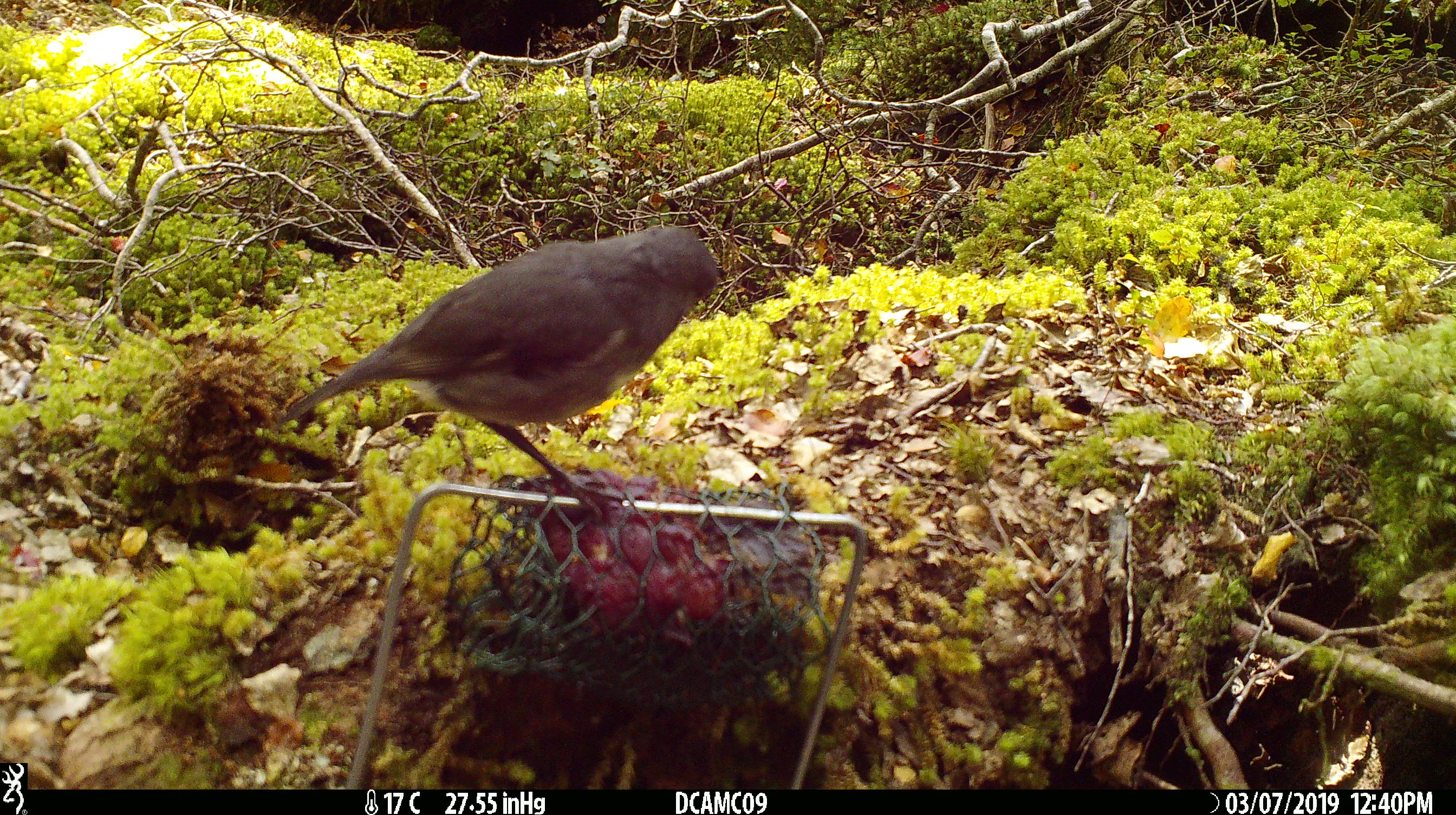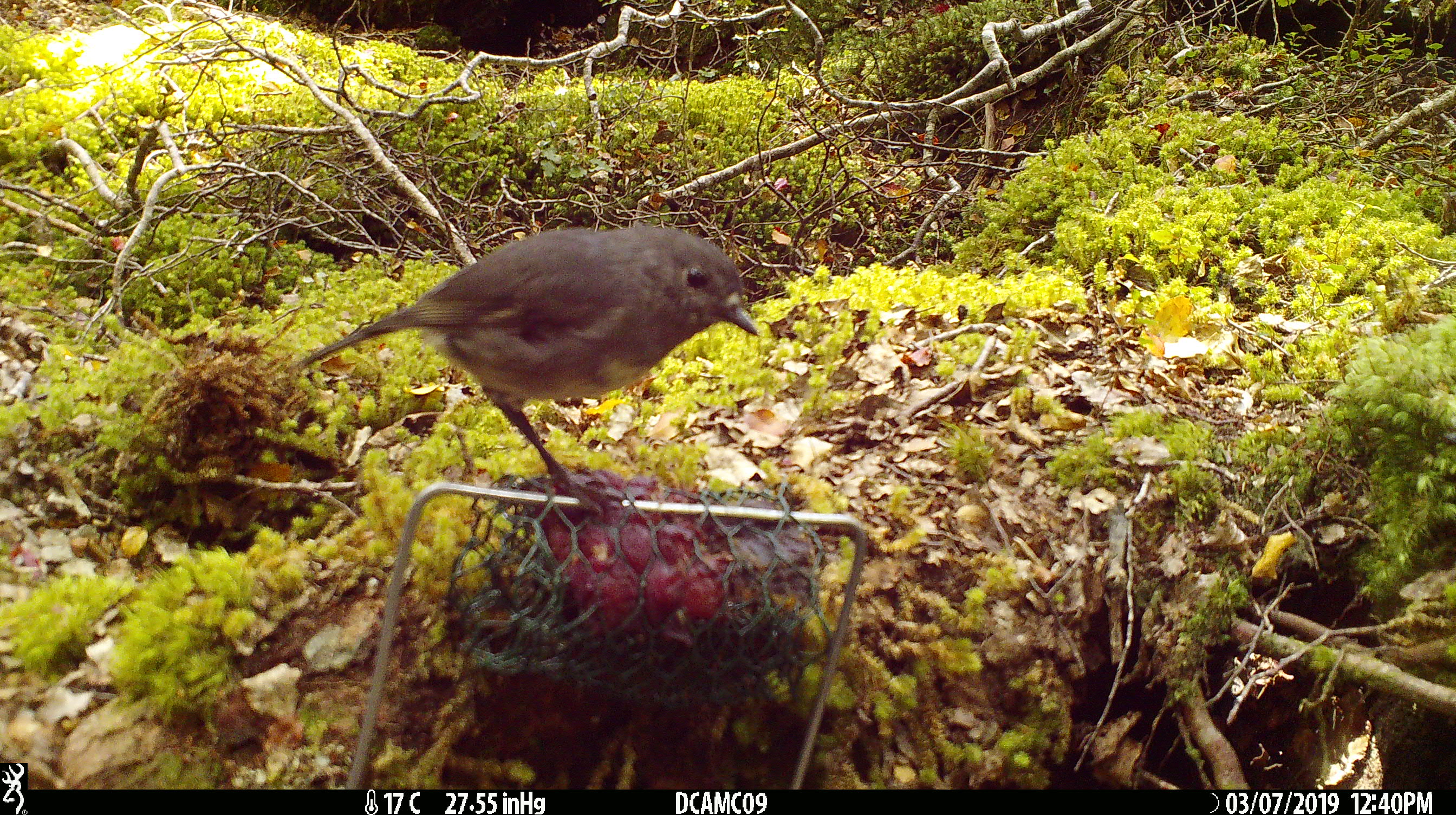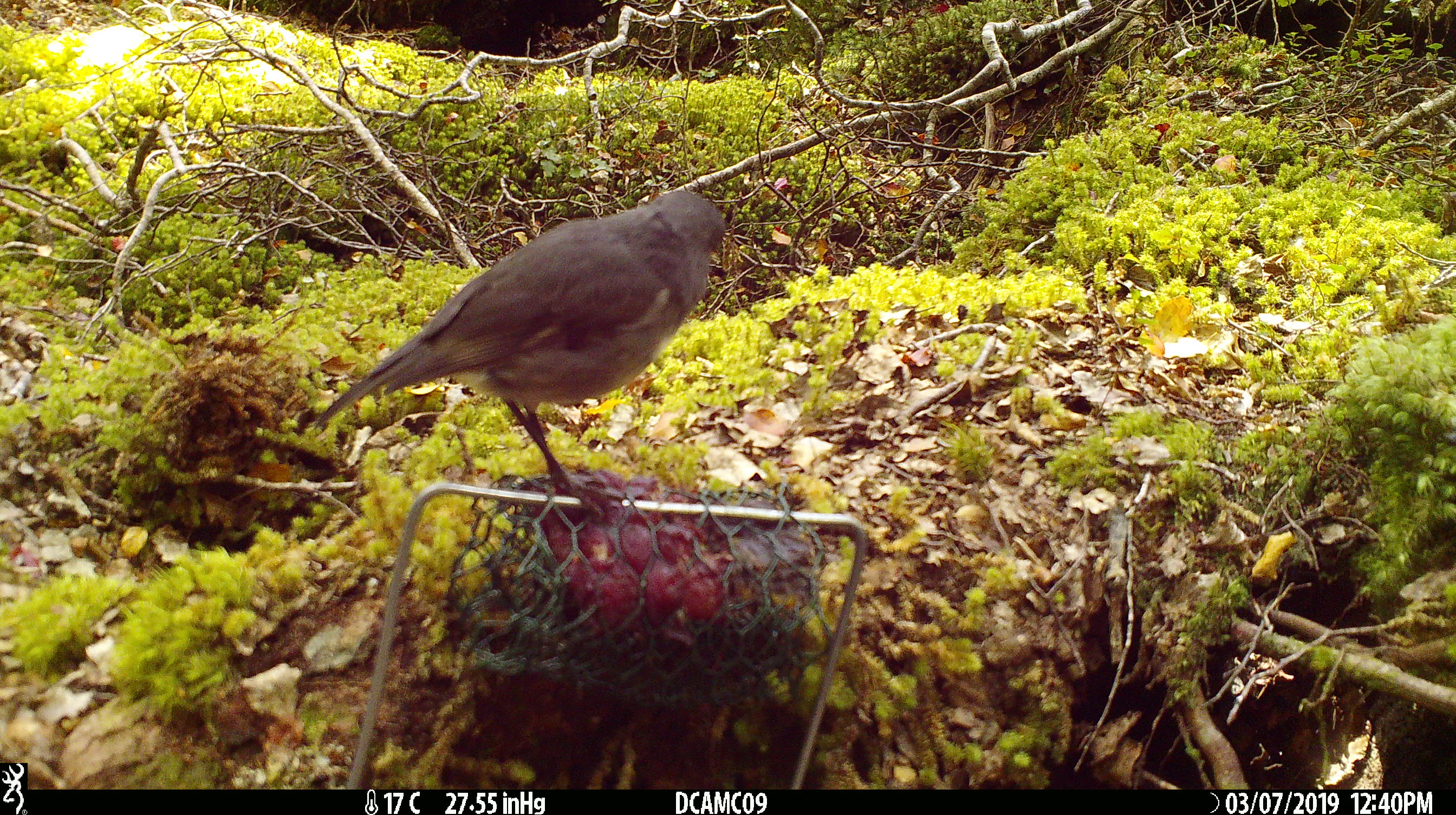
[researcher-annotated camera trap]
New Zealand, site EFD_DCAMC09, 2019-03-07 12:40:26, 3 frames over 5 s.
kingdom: Animalia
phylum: Chordata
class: Aves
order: Passeriformes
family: Petroicidae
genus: Petroica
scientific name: Petroica australis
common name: new zealand robin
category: robin